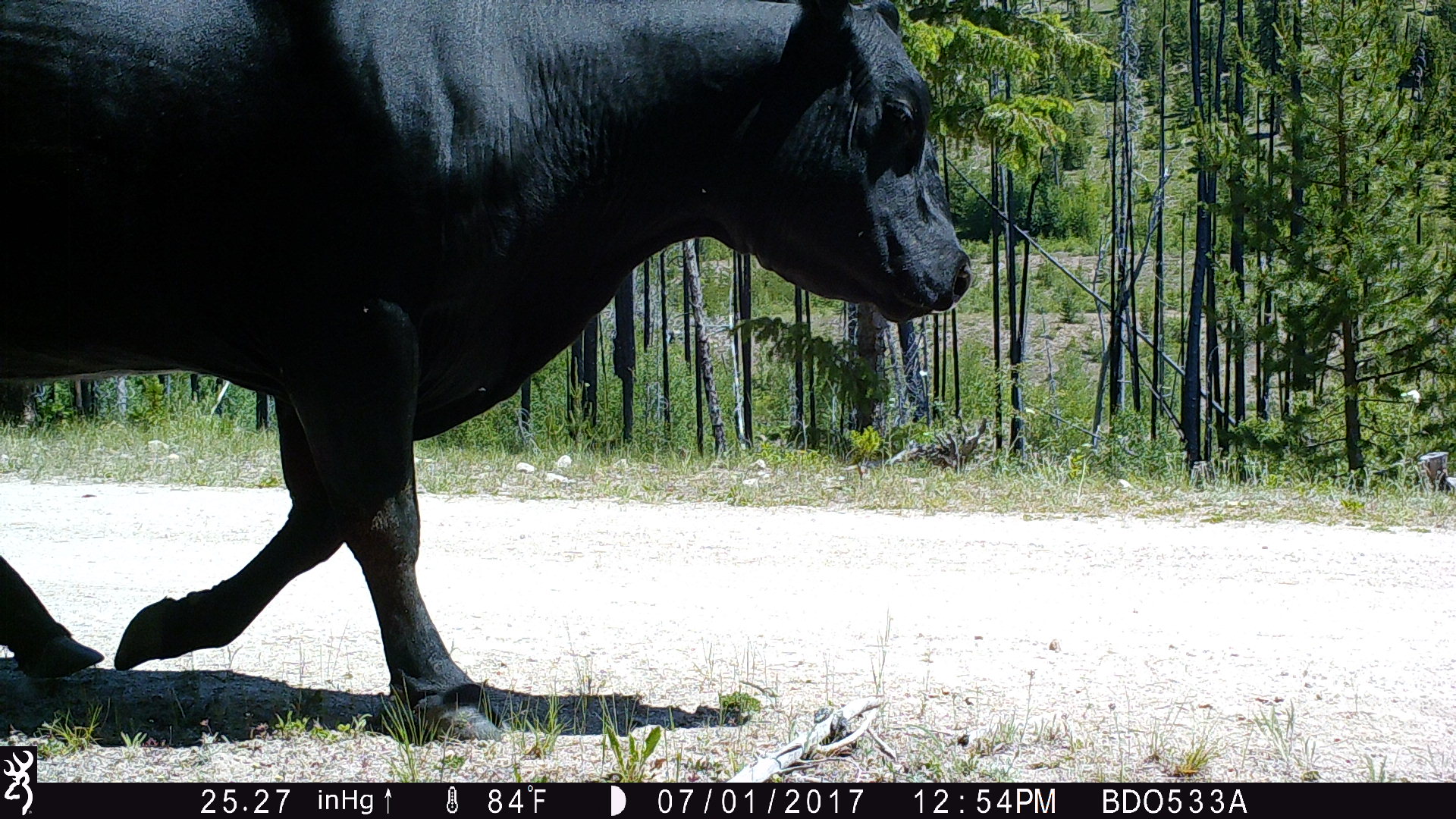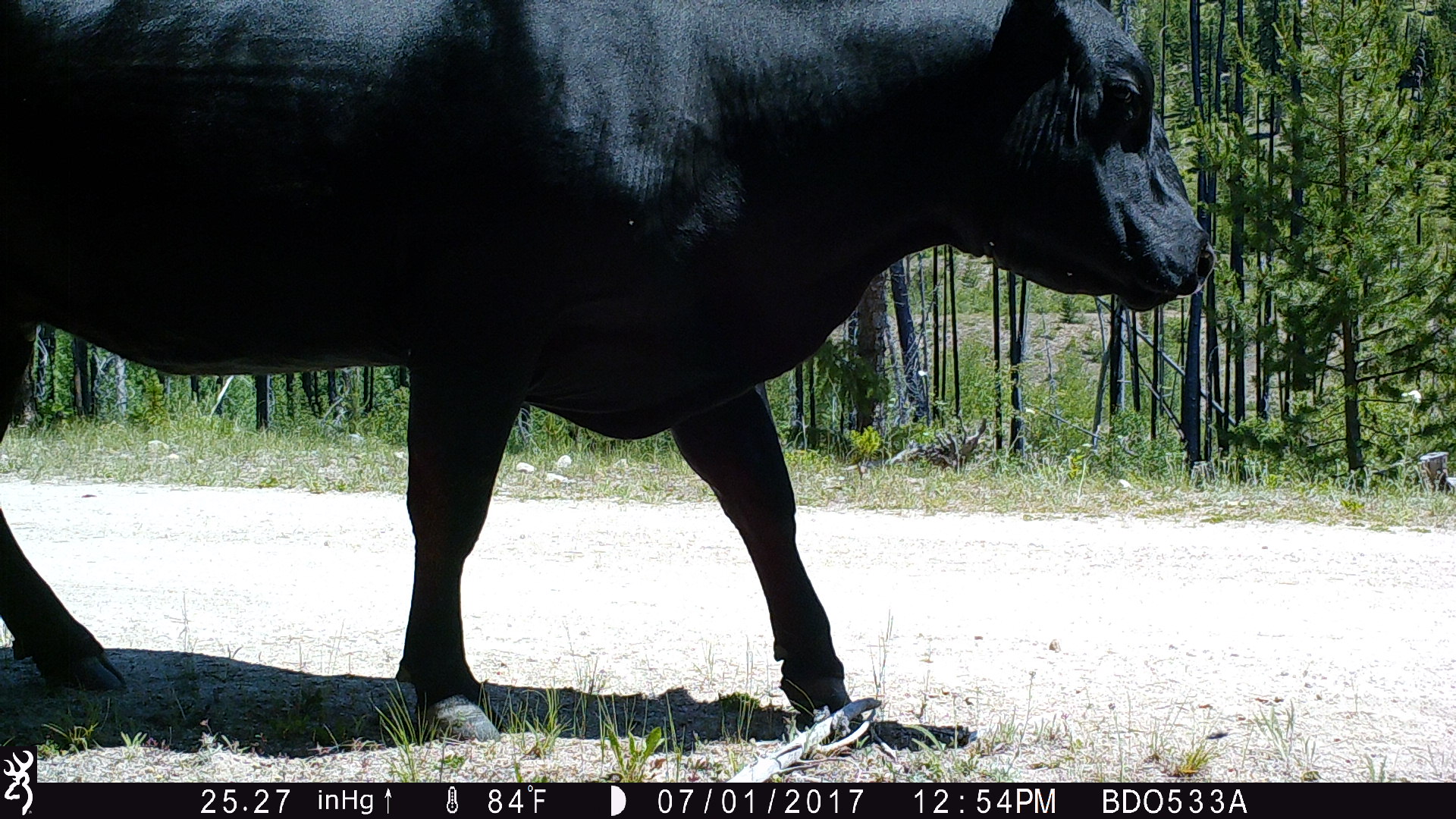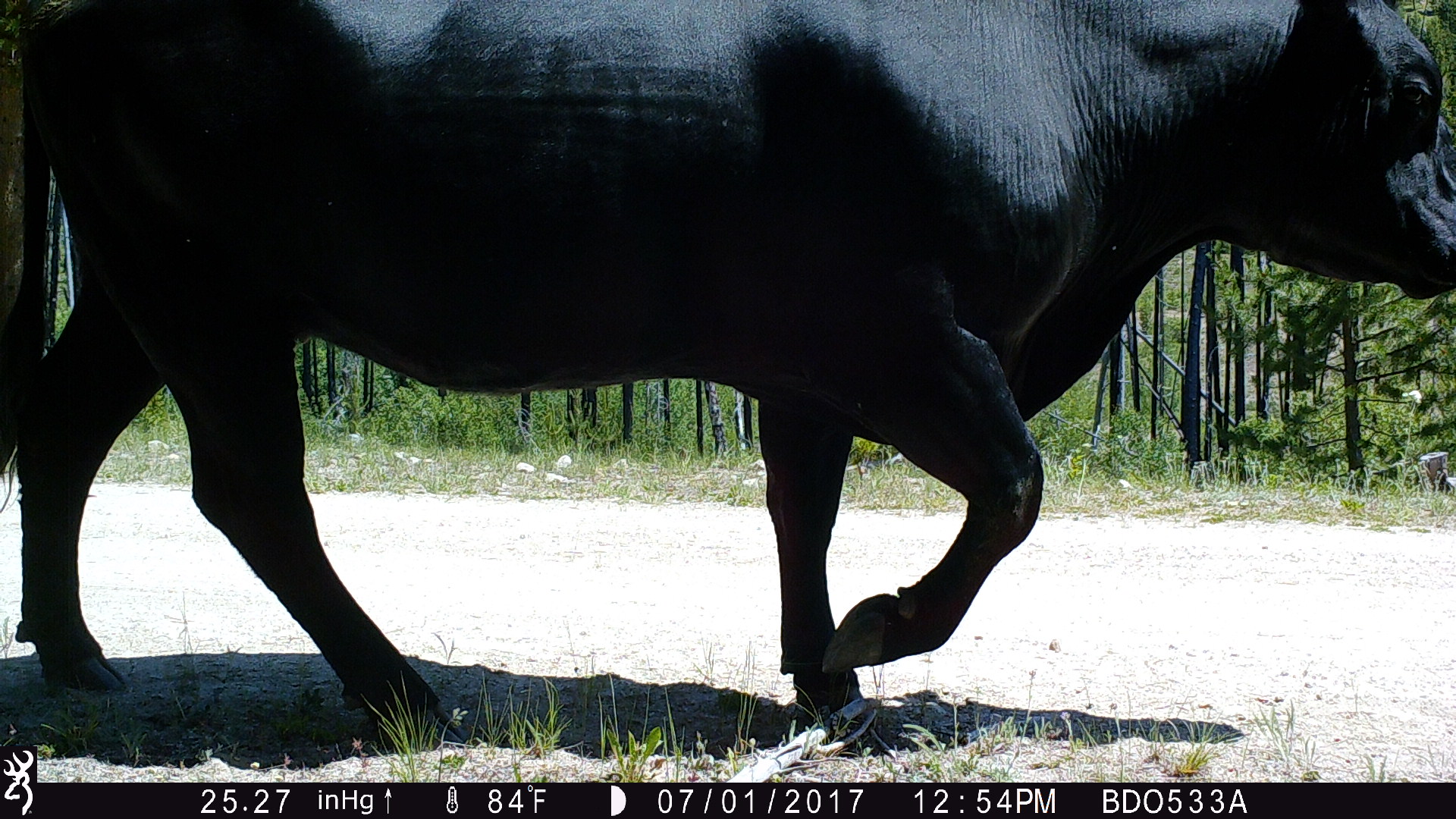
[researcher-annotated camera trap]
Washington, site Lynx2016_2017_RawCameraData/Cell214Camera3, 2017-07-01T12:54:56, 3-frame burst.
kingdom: Animalia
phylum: Chordata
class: Mammalia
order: Artiodactyla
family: Bovidae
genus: Bos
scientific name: Bos taurus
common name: domestic cattle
Domestic cattle (Bos taurus). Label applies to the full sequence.